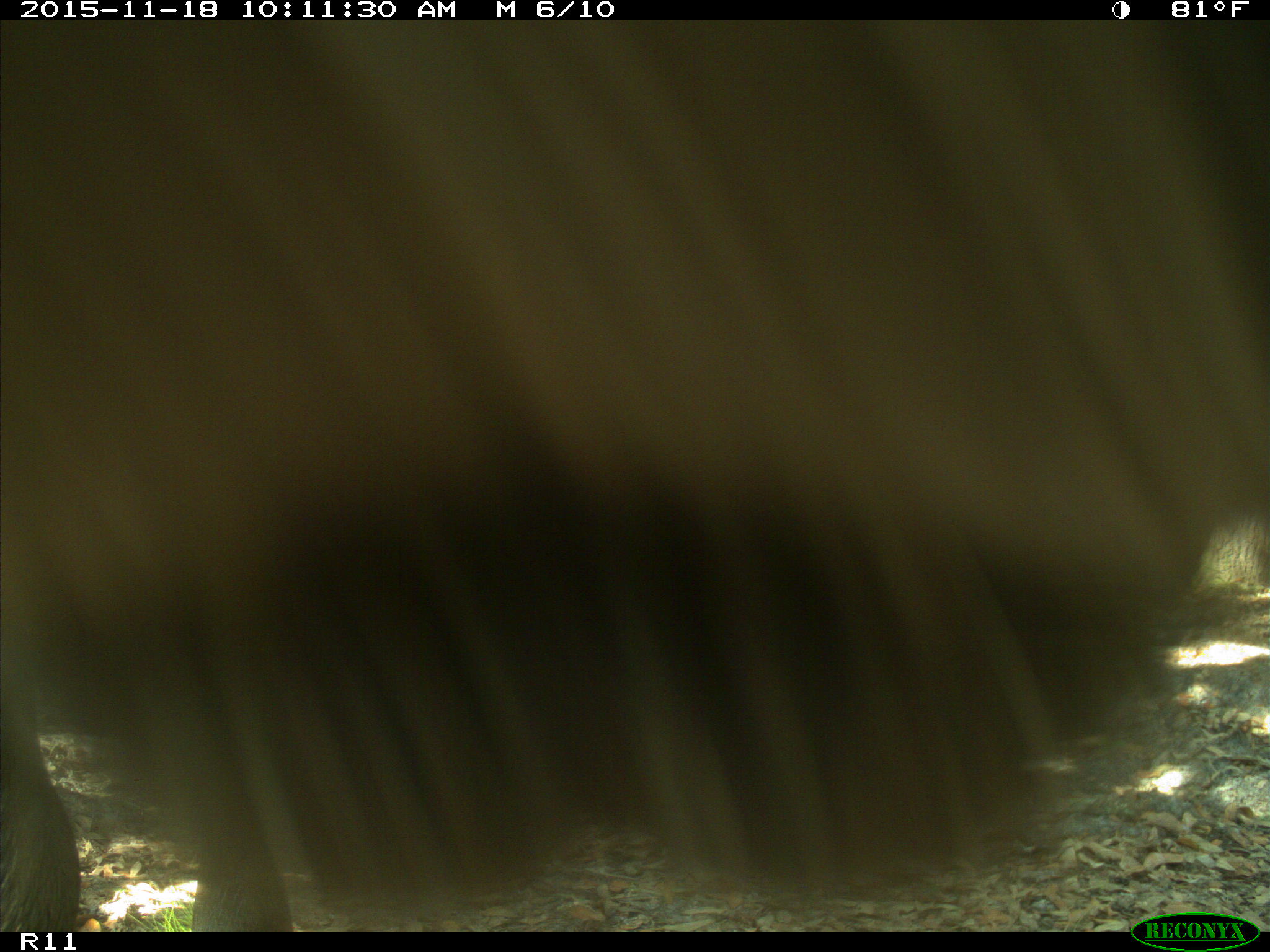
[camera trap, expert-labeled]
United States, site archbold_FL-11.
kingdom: Animalia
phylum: Chordata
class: Mammalia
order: Artiodactyla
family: Bovidae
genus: Bos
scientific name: Bos taurus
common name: domestic cow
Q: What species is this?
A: Bos taurus (domestic cow).